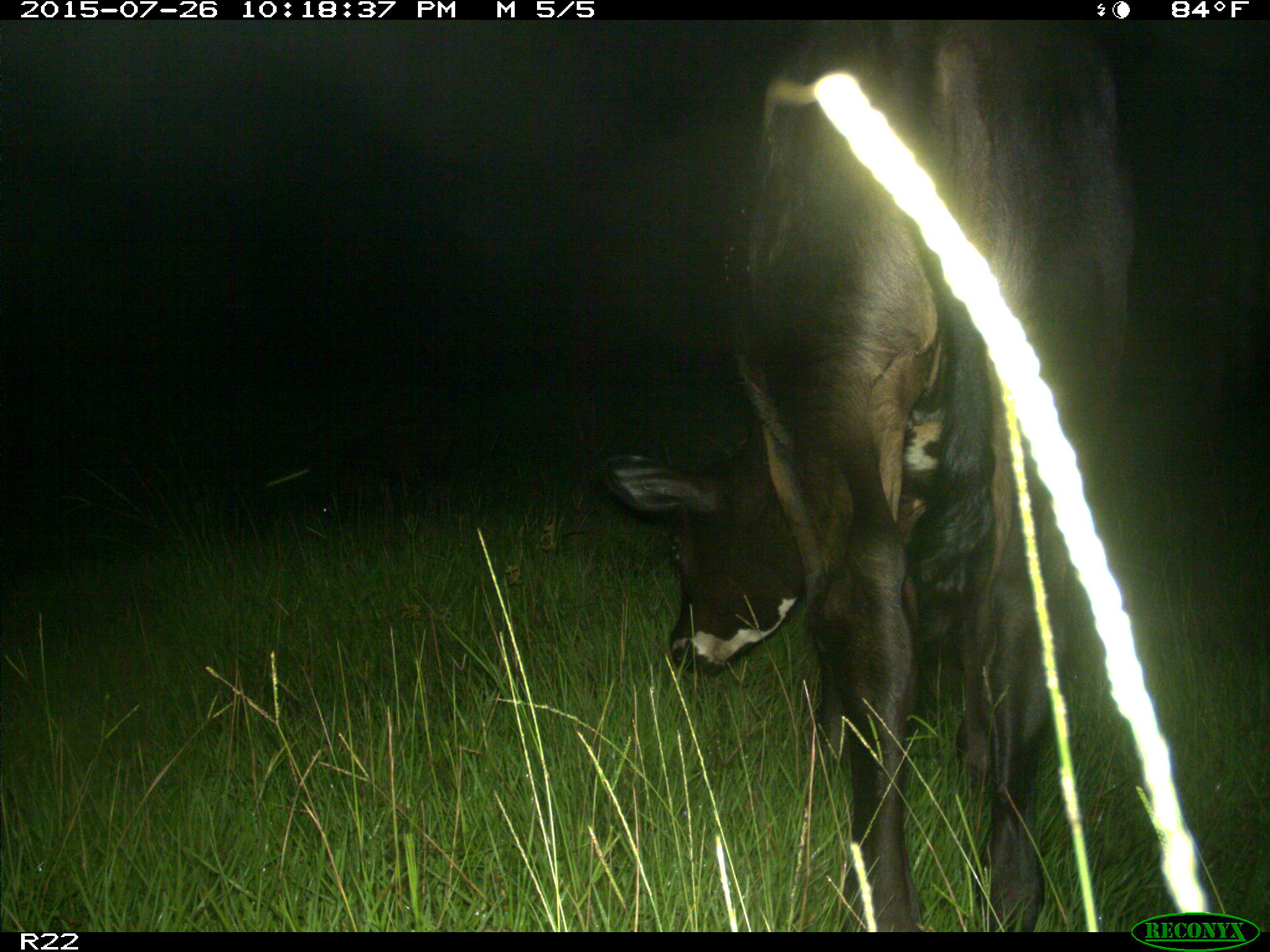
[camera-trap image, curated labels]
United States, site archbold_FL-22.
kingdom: Animalia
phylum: Chordata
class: Mammalia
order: Artiodactyla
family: Bovidae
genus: Bos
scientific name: Bos taurus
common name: domestic cow